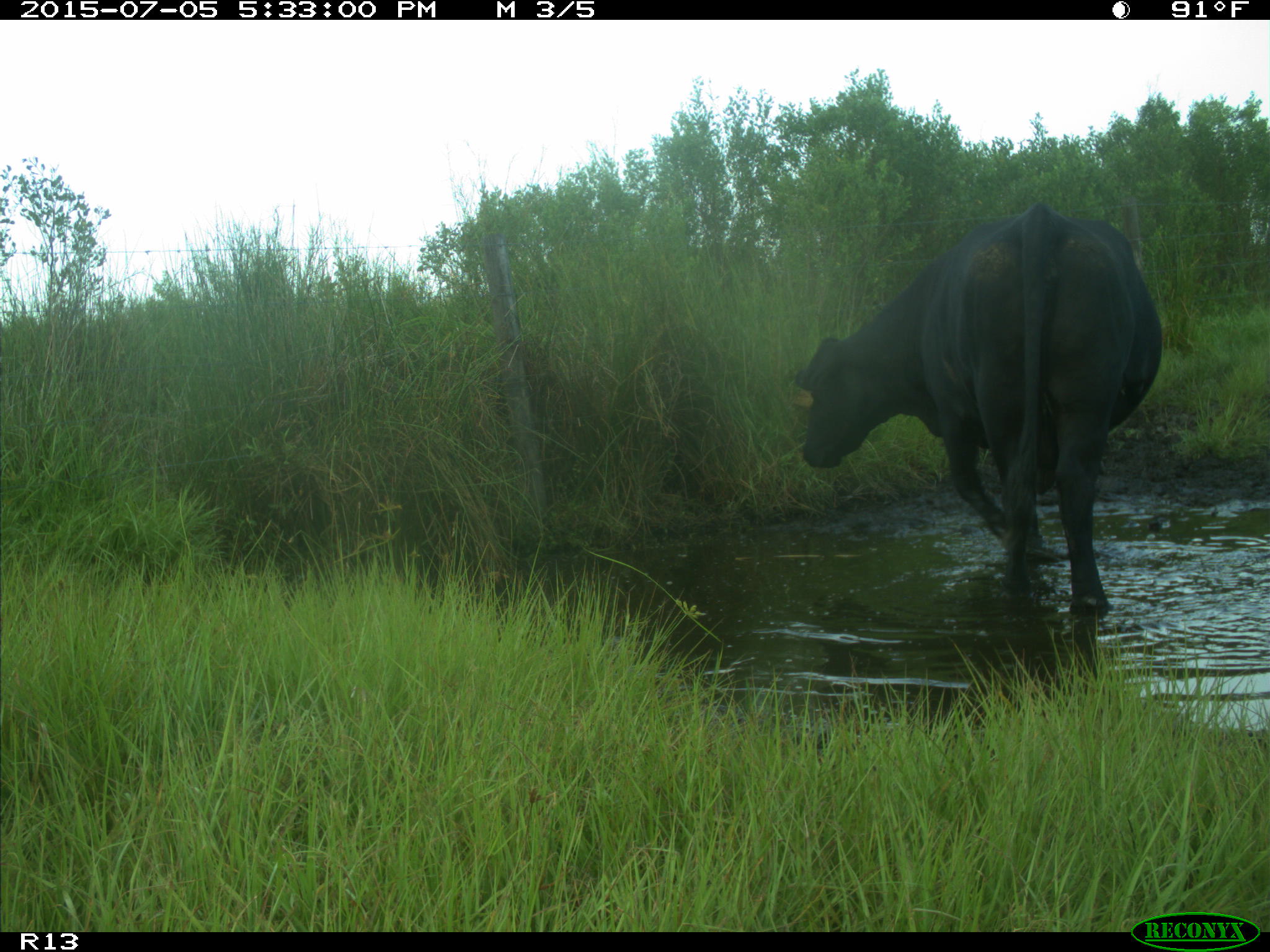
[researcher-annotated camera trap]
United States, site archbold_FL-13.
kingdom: Animalia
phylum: Chordata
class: Mammalia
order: Artiodactyla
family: Bovidae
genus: Bos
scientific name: Bos taurus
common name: domestic cow